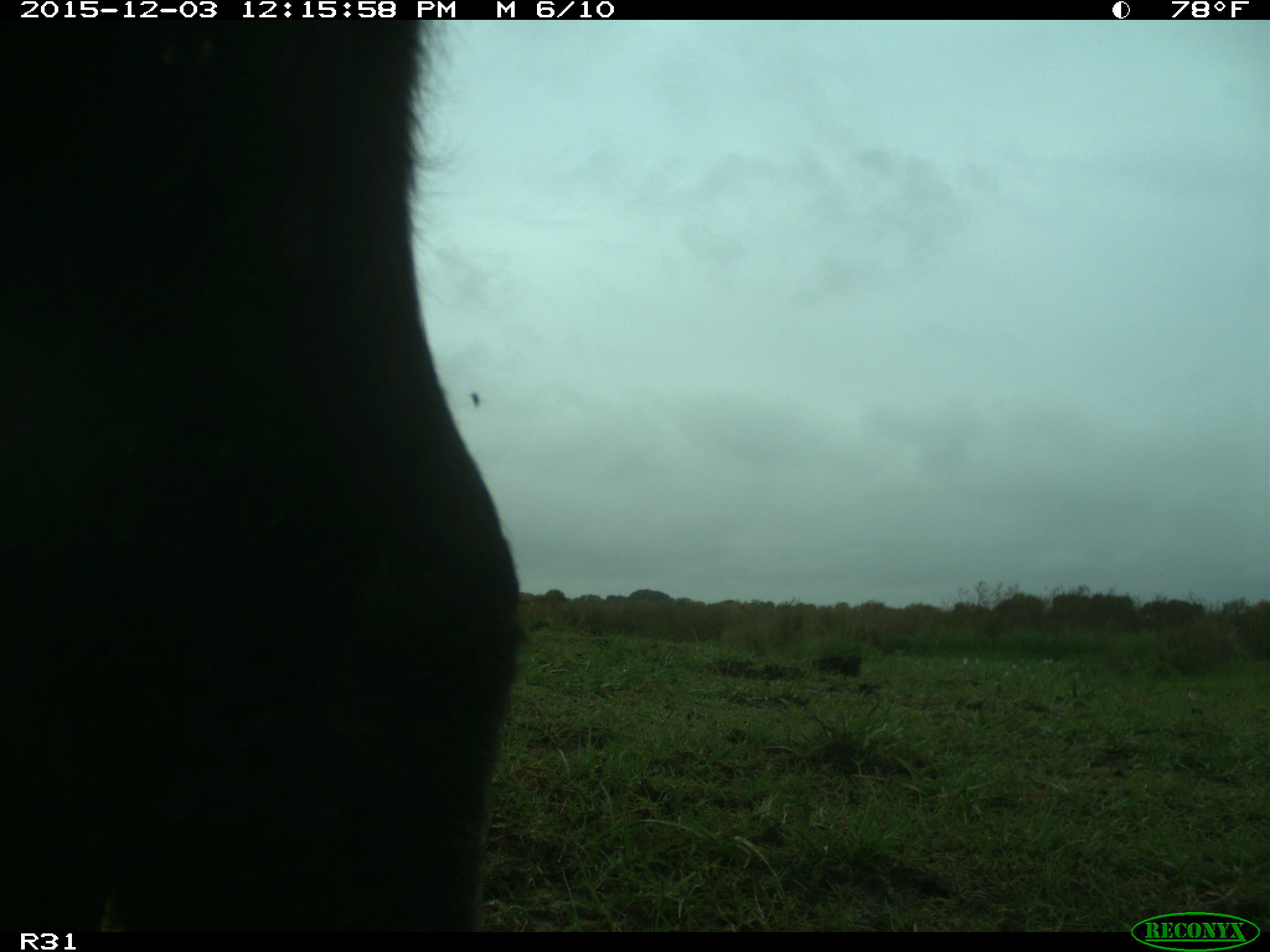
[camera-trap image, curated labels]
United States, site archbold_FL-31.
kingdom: Animalia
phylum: Chordata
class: Mammalia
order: Artiodactyla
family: Bovidae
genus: Bos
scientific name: Bos taurus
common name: domestic cow